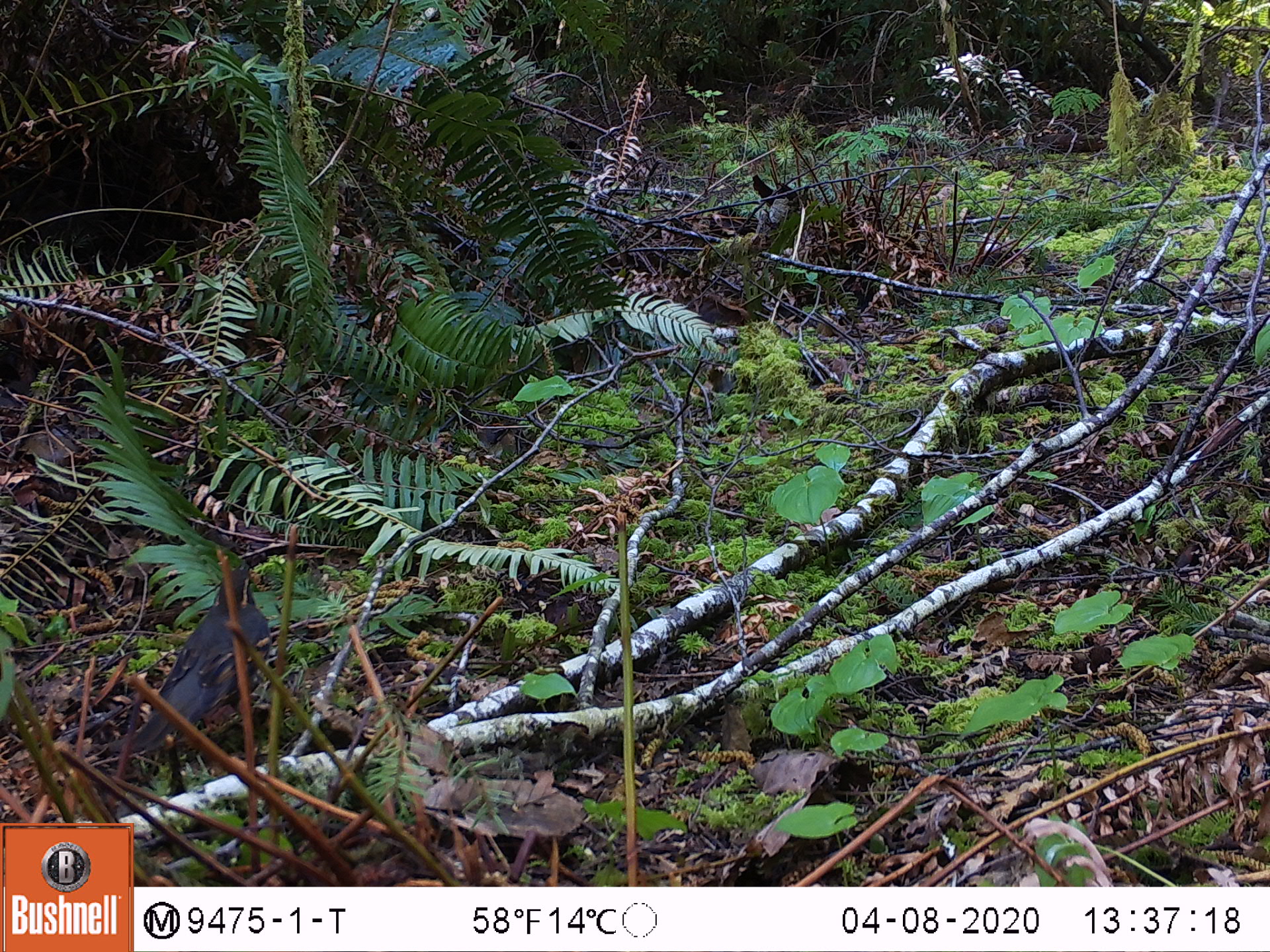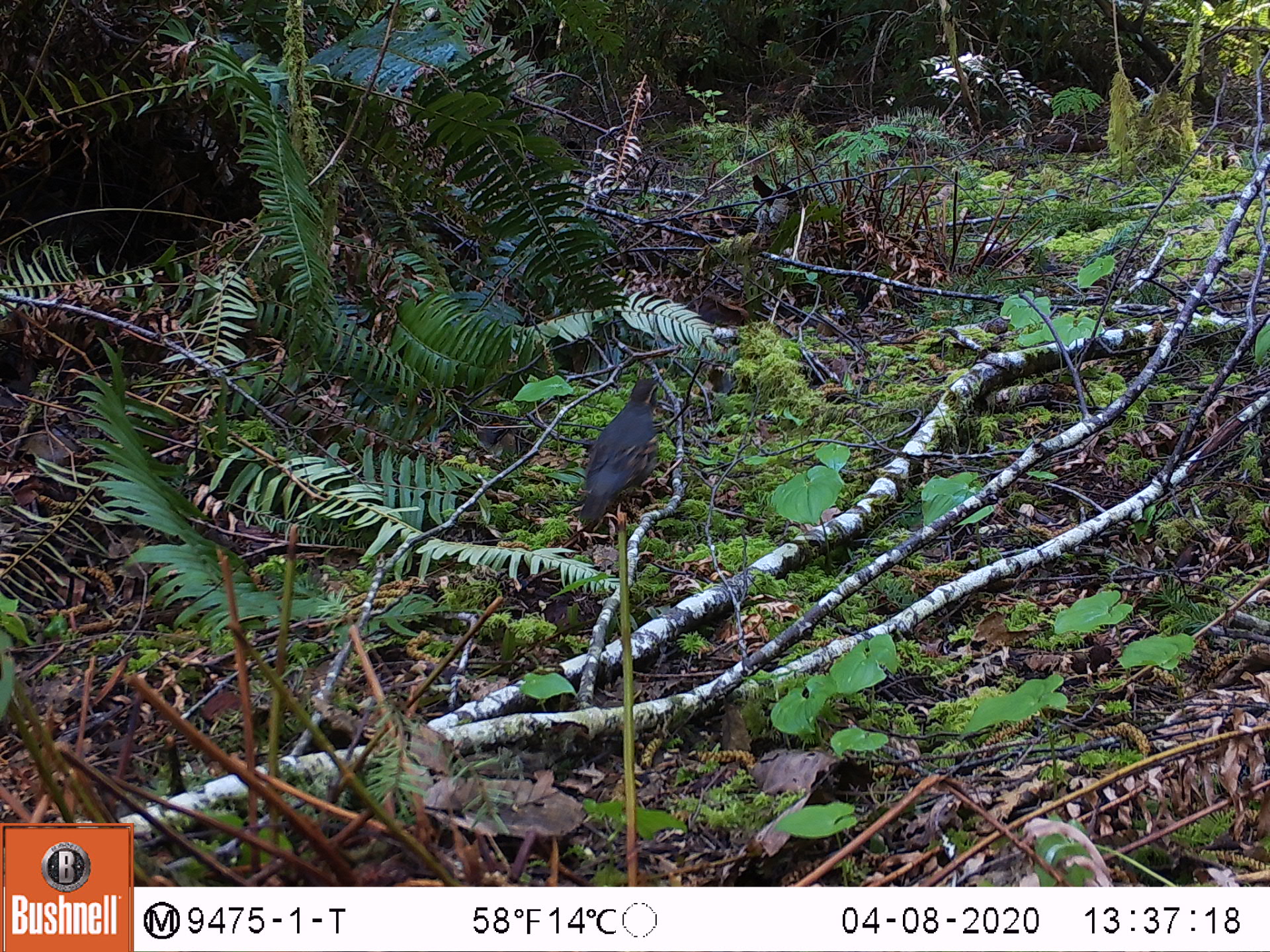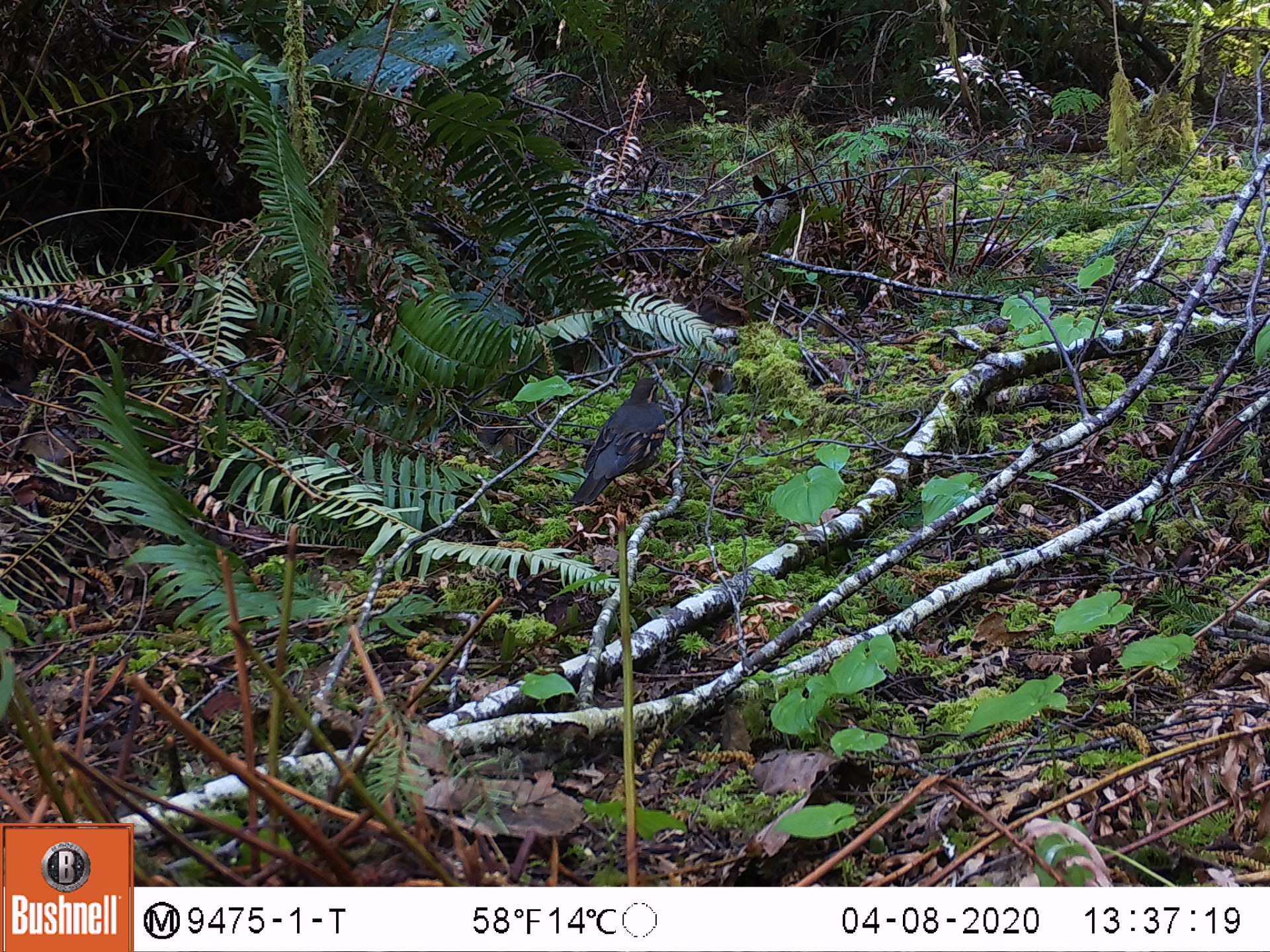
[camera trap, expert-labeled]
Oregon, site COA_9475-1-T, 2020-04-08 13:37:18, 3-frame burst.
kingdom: Animalia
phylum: Chordata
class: Aves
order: Passeriformes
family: Turdidae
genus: Ixoreus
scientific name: Ixoreus naevius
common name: varied thrush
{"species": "varied thrush (Ixoreus naevius)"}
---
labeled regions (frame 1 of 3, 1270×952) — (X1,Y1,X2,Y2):
varied thrush: (131,567,266,773)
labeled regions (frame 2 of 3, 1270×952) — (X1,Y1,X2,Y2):
varied thrush: (577,373,664,538)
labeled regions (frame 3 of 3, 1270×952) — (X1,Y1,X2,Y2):
varied thrush: (569,366,668,510)